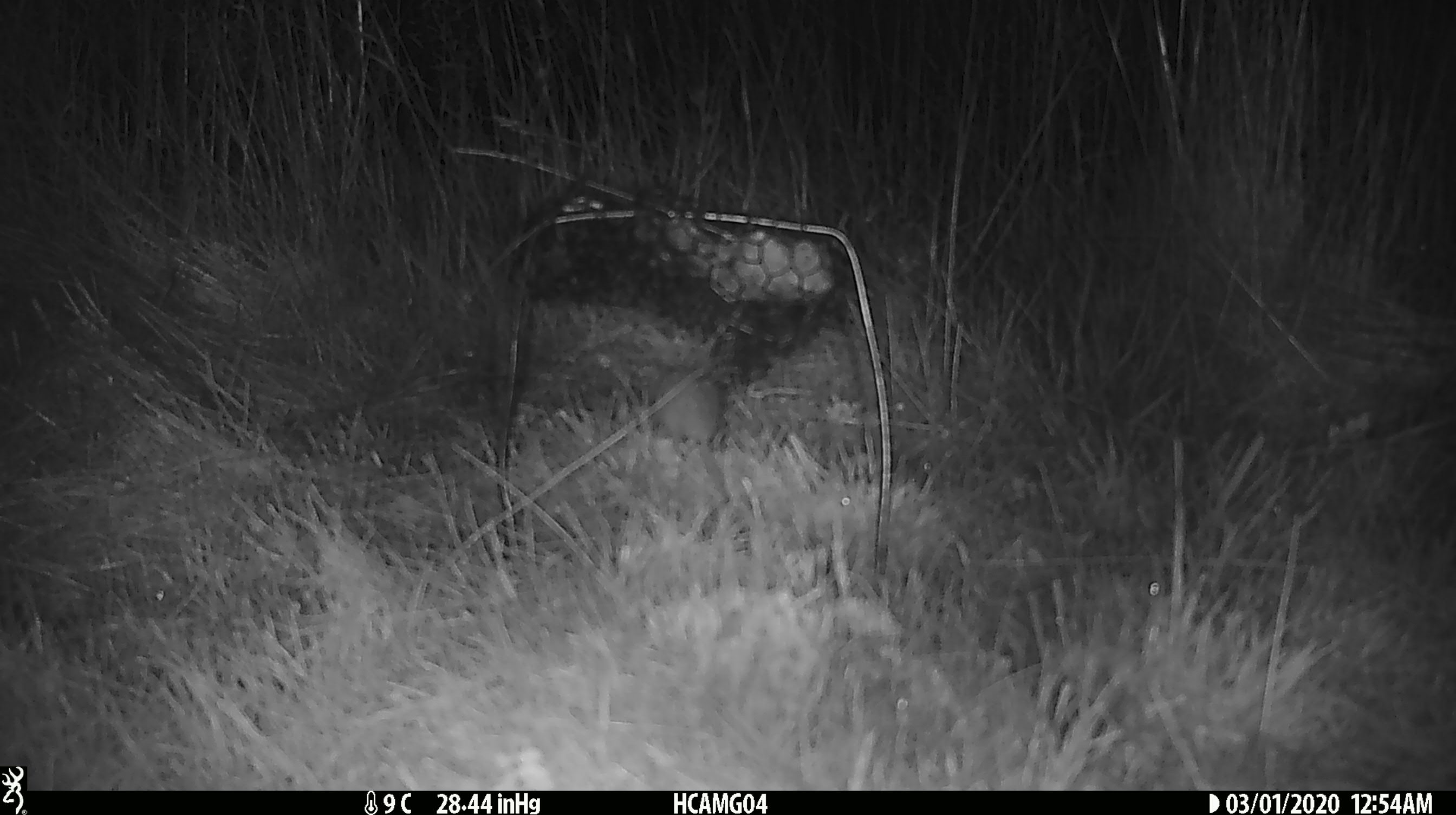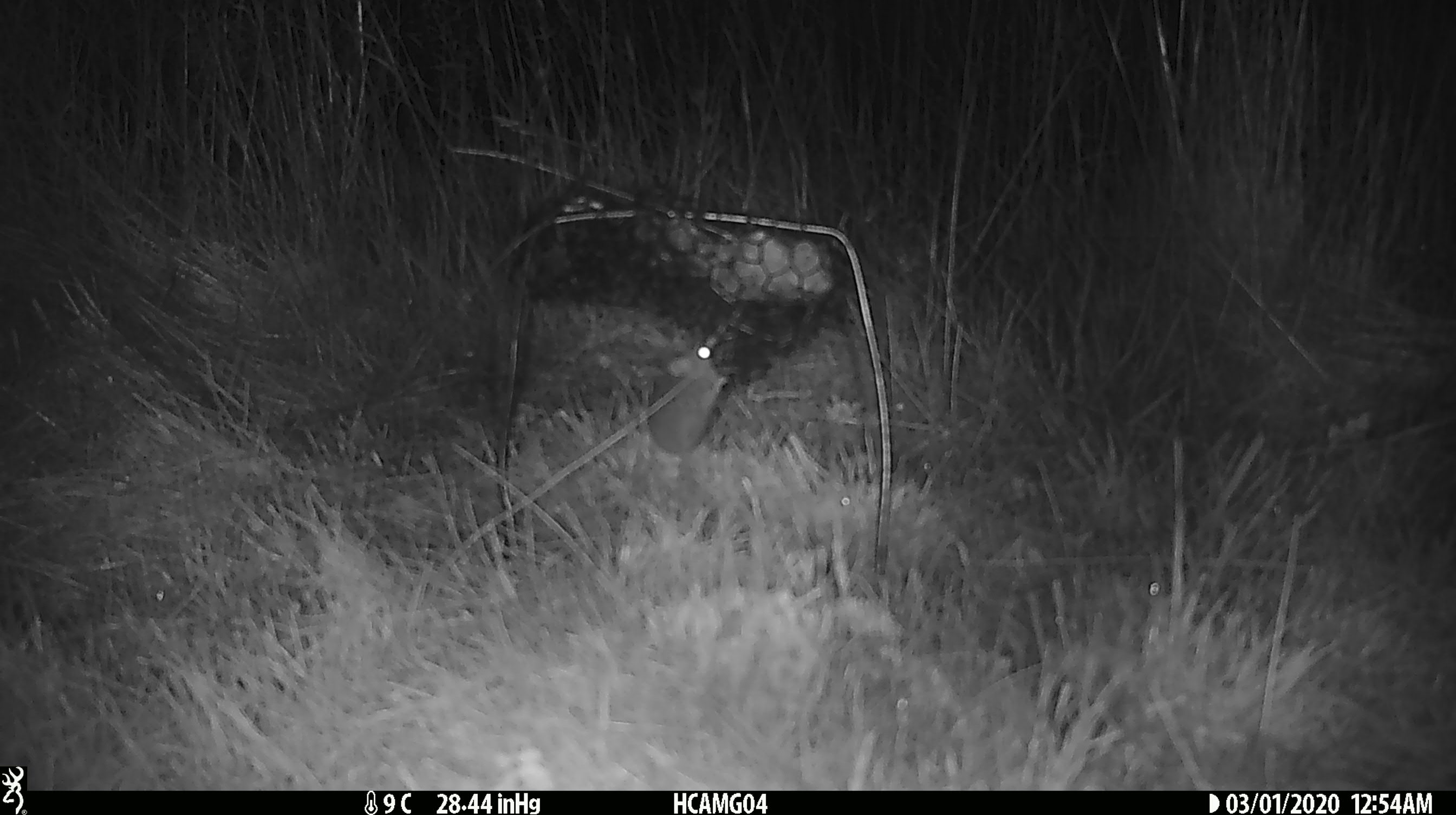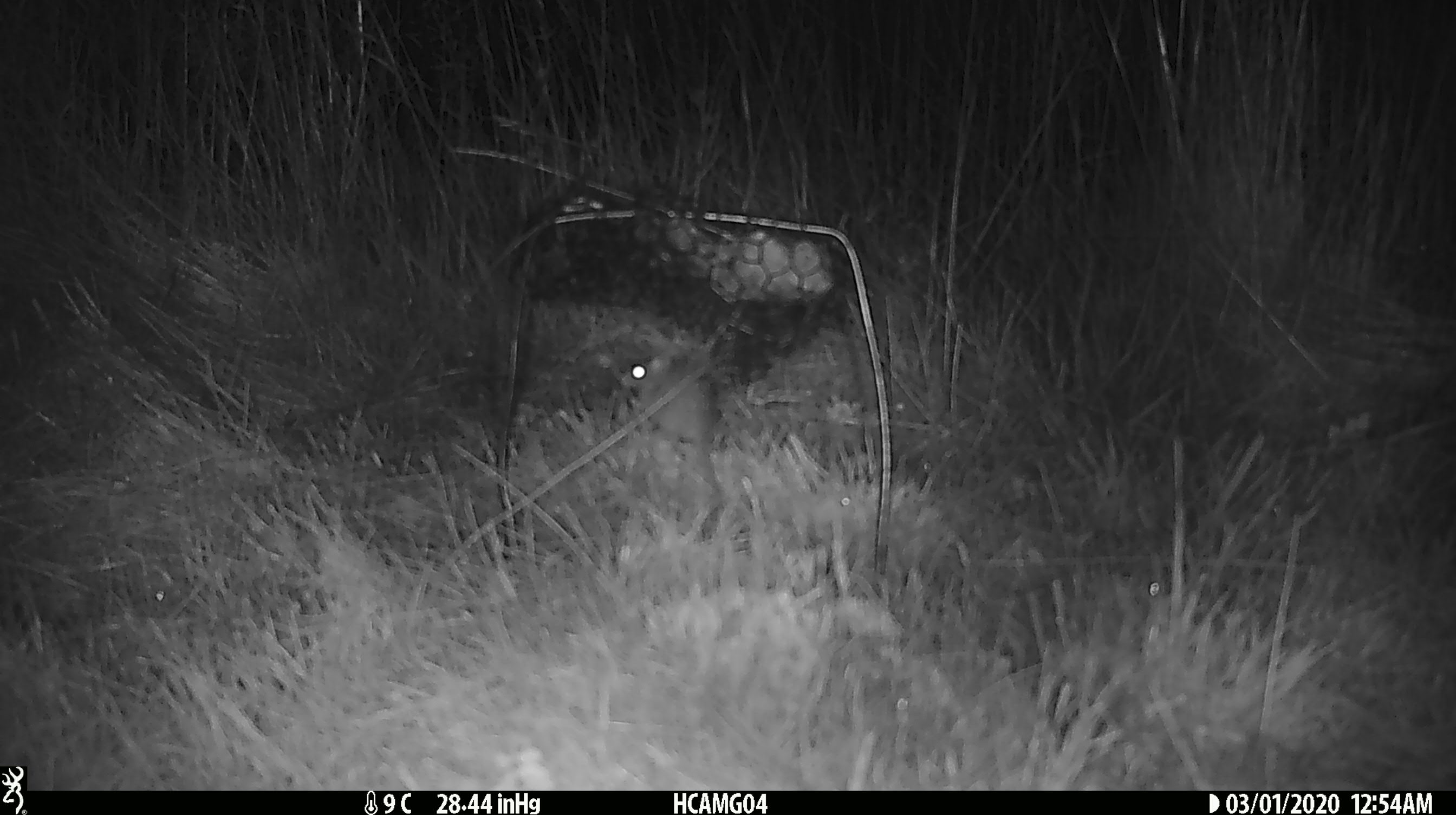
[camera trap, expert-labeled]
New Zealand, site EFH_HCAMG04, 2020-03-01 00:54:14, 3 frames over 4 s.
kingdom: Animalia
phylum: Chordata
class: Mammalia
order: Rodentia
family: Muridae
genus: Mus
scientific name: Mus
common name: mouse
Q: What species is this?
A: Mouse (Mus).